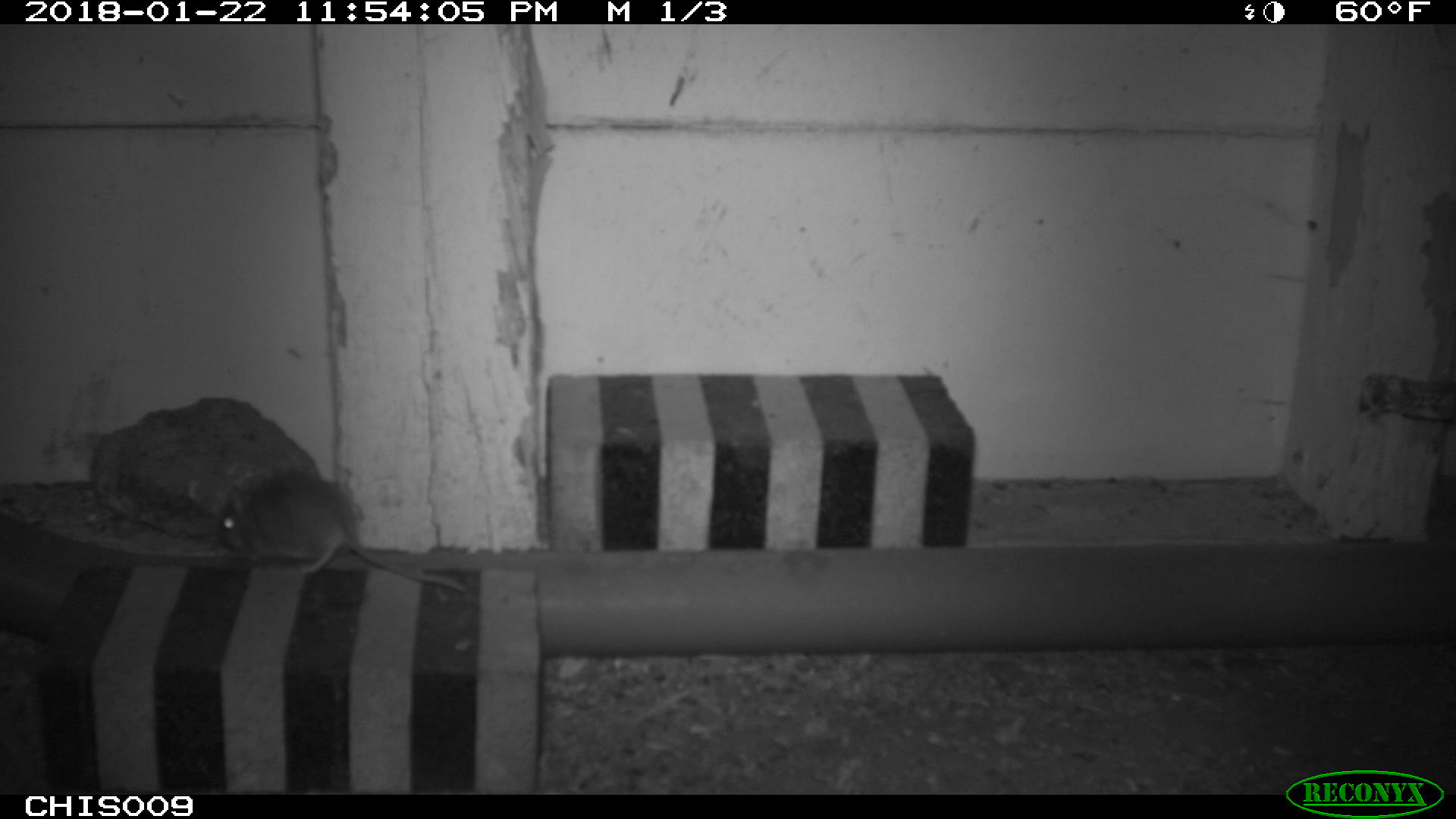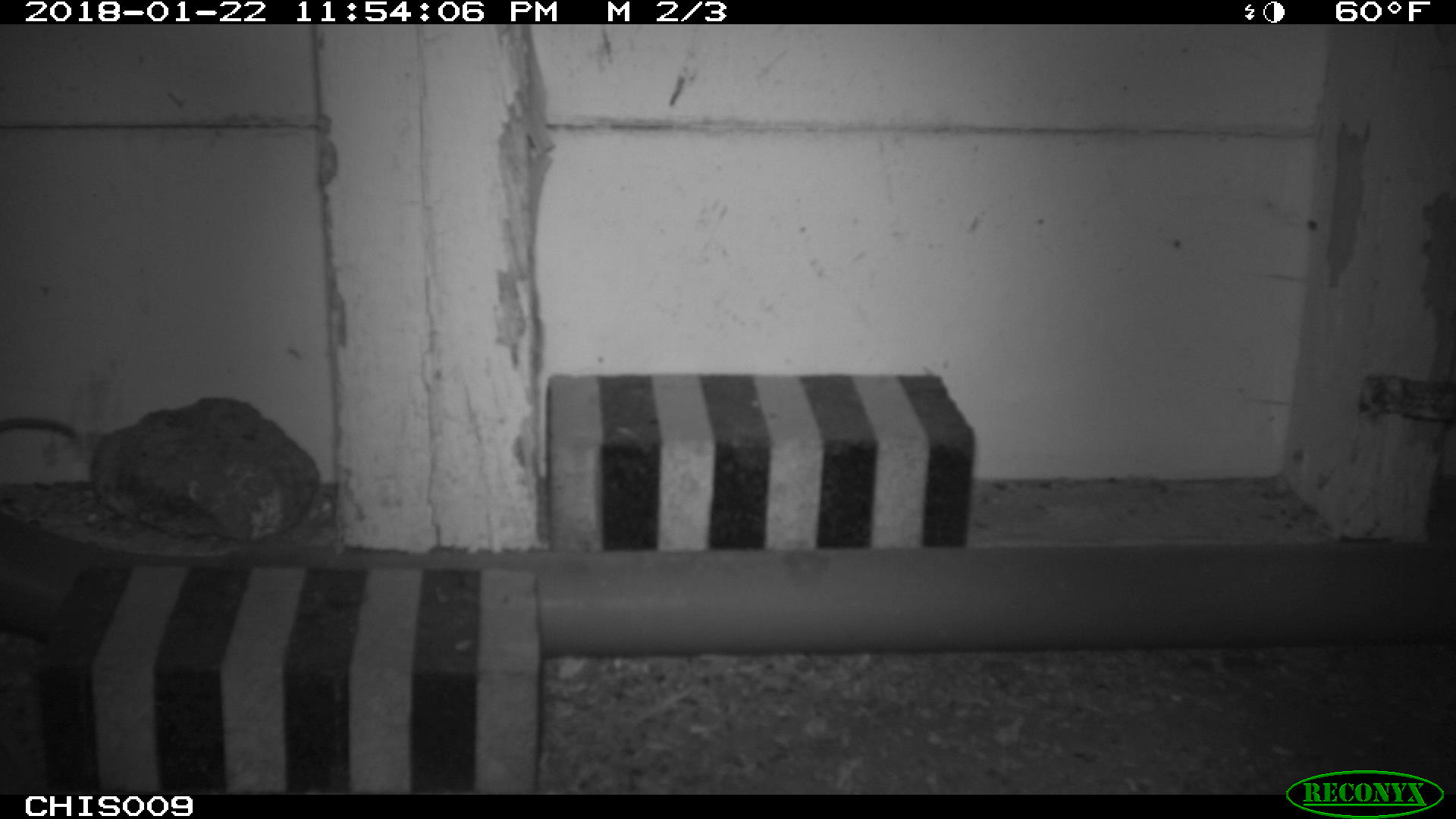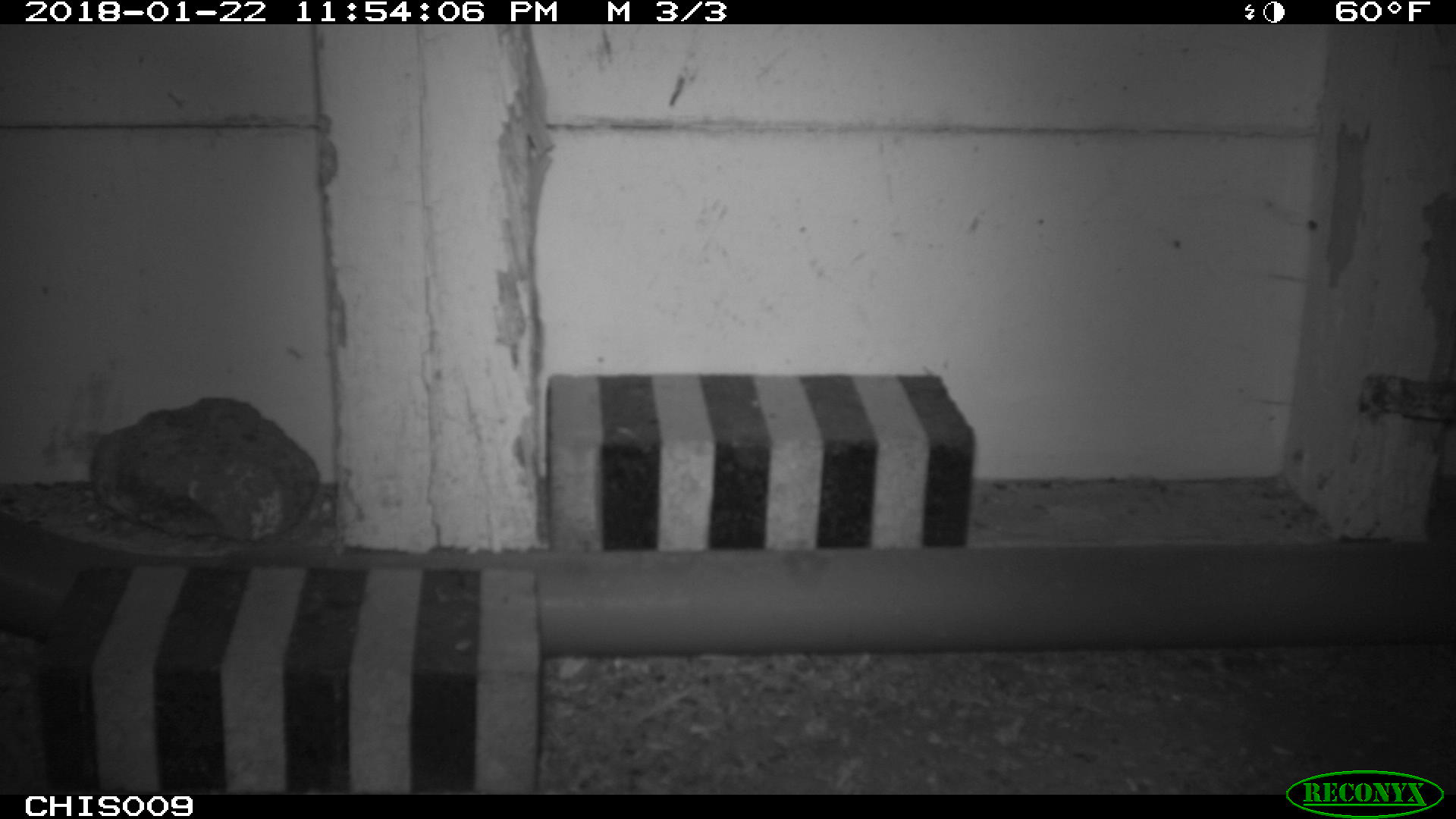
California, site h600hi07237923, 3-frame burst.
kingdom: Animalia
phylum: Chordata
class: Mammalia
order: Rodentia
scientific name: Rodentia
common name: rodent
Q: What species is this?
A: Rodent (Rodentia).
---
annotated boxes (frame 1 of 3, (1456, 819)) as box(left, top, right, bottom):
rodent: box(219, 472, 466, 592)